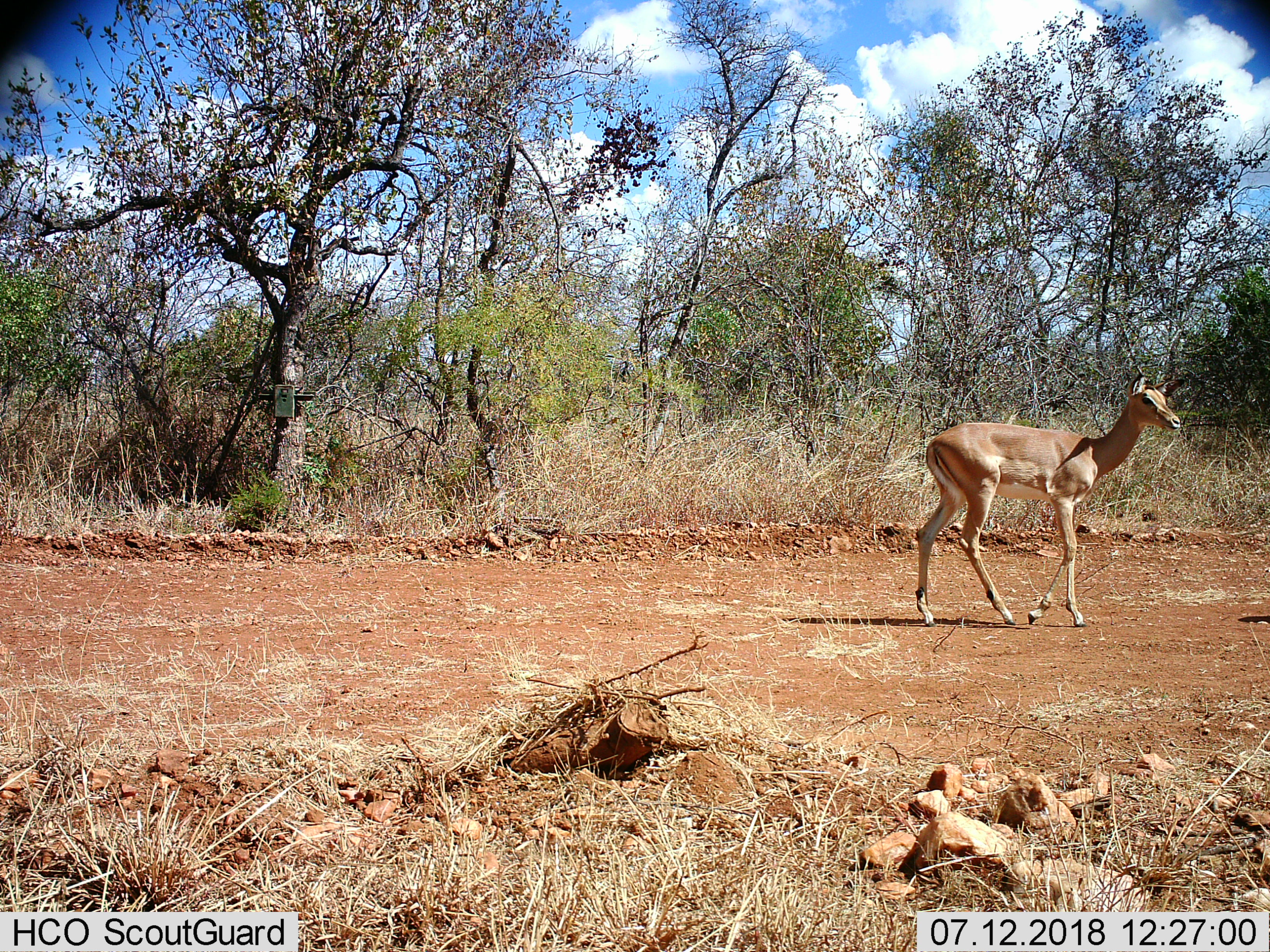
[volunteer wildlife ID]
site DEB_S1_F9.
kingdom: Animalia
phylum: Chordata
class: Mammalia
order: Artiodactyla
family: Bovidae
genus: Aepyceros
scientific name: Aepyceros melampus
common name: impala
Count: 1.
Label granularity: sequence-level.